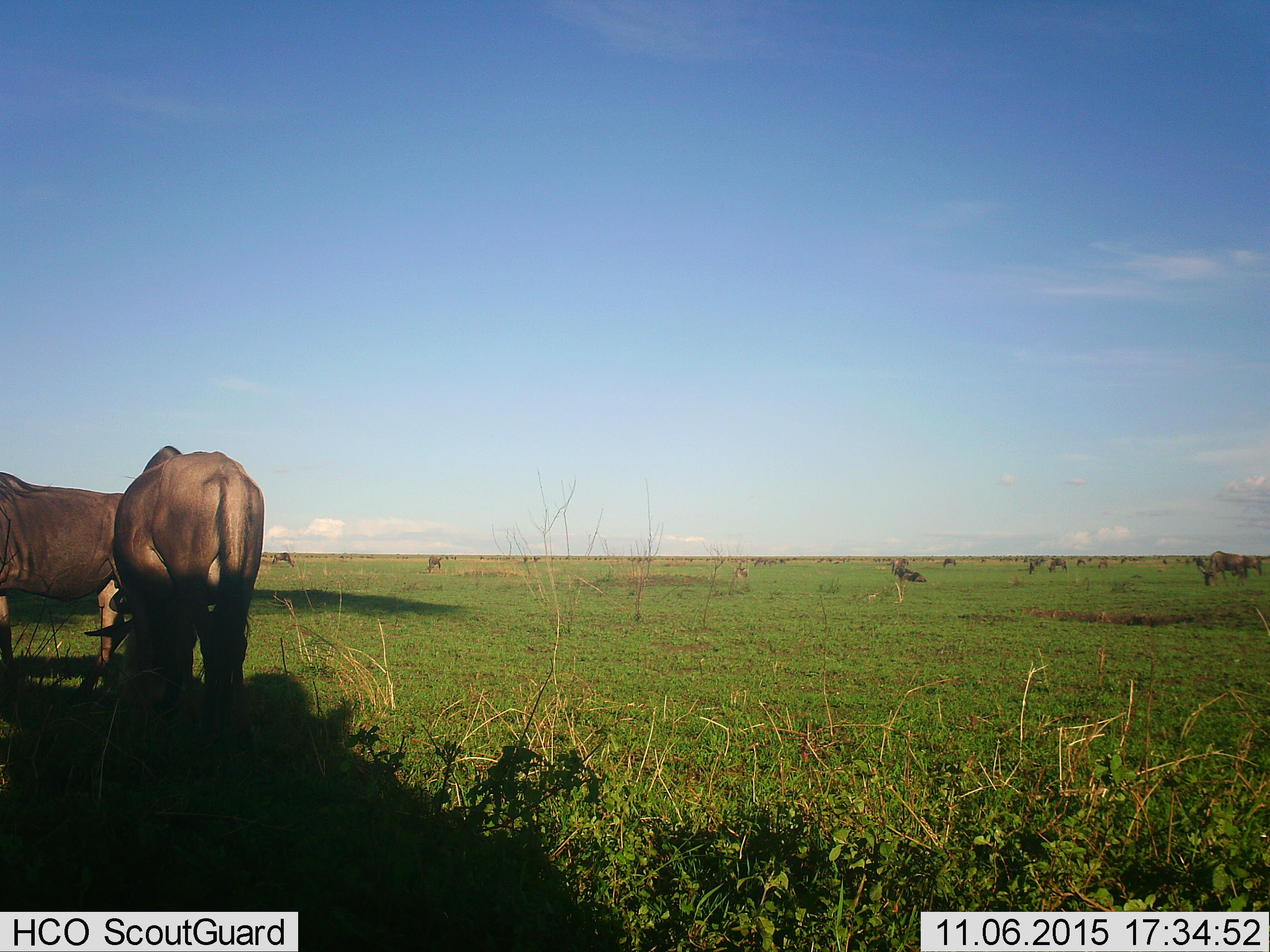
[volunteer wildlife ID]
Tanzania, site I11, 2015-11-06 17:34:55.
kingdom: Animalia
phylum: Chordata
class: Mammalia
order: Artiodactyla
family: Bovidae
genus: Connochaetes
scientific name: Connochaetes taurinus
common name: blue wildebeest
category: wildebeest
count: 11-50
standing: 60%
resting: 20%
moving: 40%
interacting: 0%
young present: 0%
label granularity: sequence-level